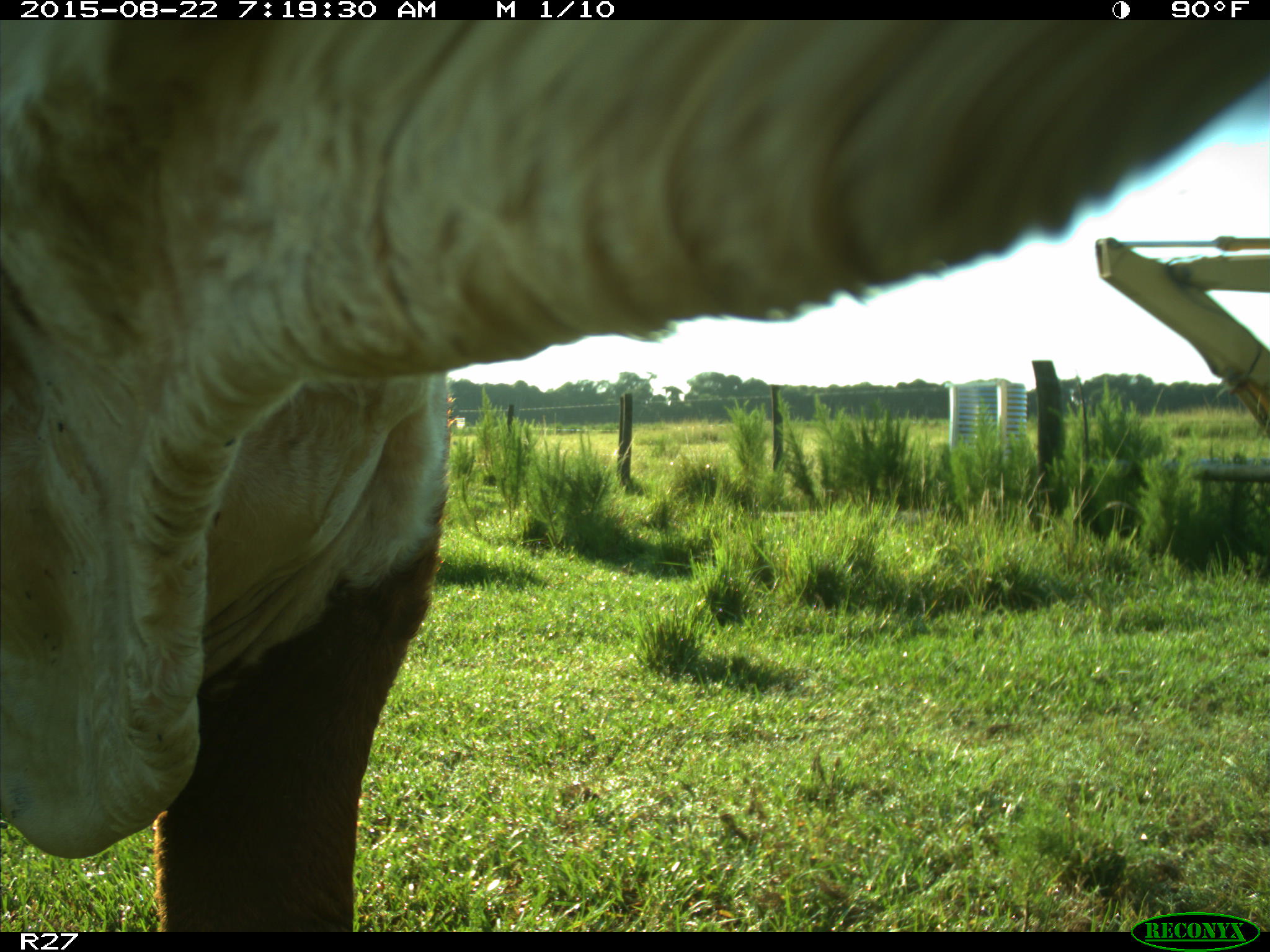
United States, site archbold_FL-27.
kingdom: Animalia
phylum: Chordata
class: Mammalia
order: Artiodactyla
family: Bovidae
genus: Bos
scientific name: Bos taurus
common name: domestic cow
Bos taurus (domestic cow).